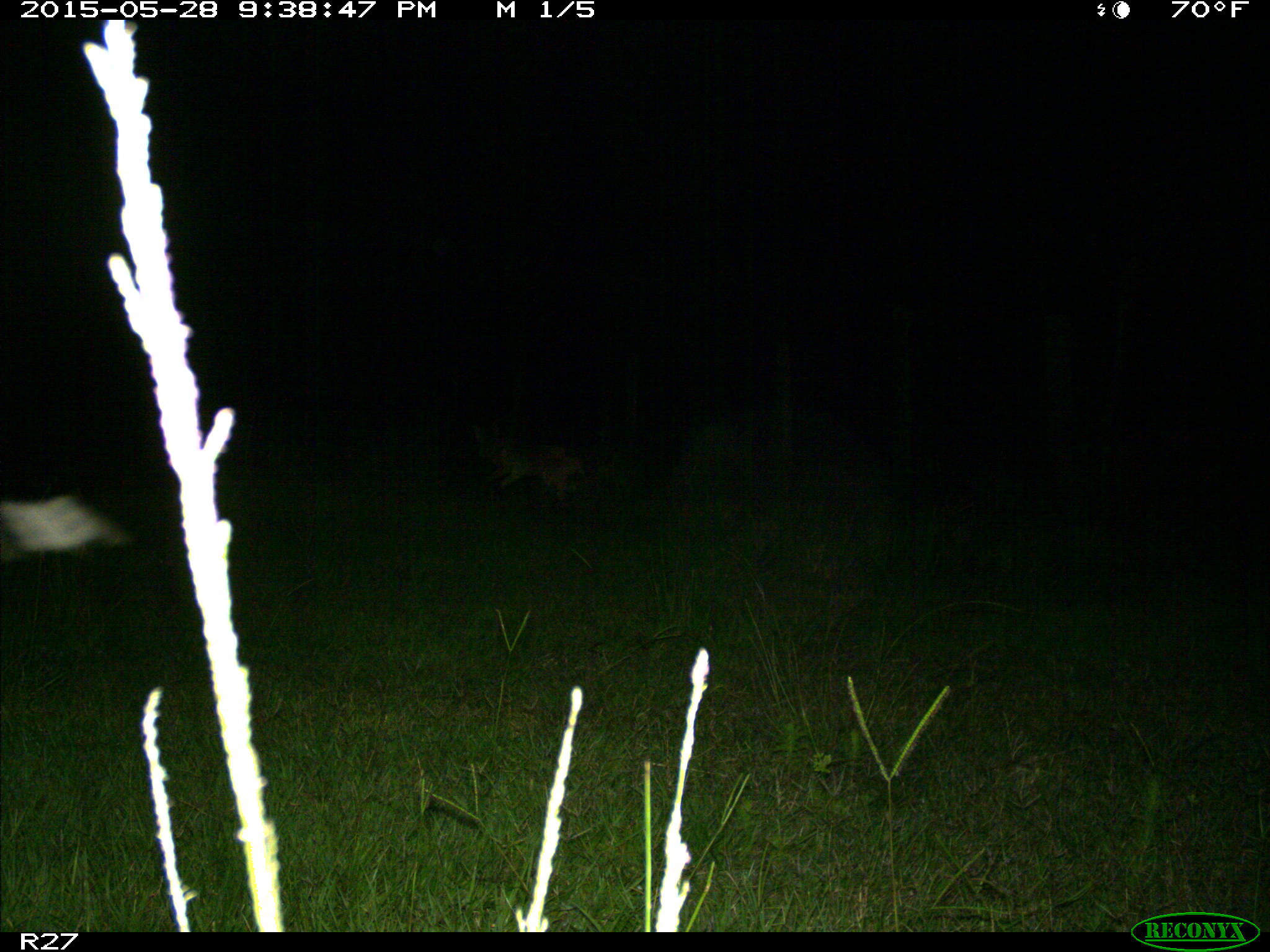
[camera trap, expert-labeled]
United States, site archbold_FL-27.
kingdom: Animalia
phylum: Chordata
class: Mammalia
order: Carnivora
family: Canidae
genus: Canis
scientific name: Canis latrans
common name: coyote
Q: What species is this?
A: Canis latrans (coyote).